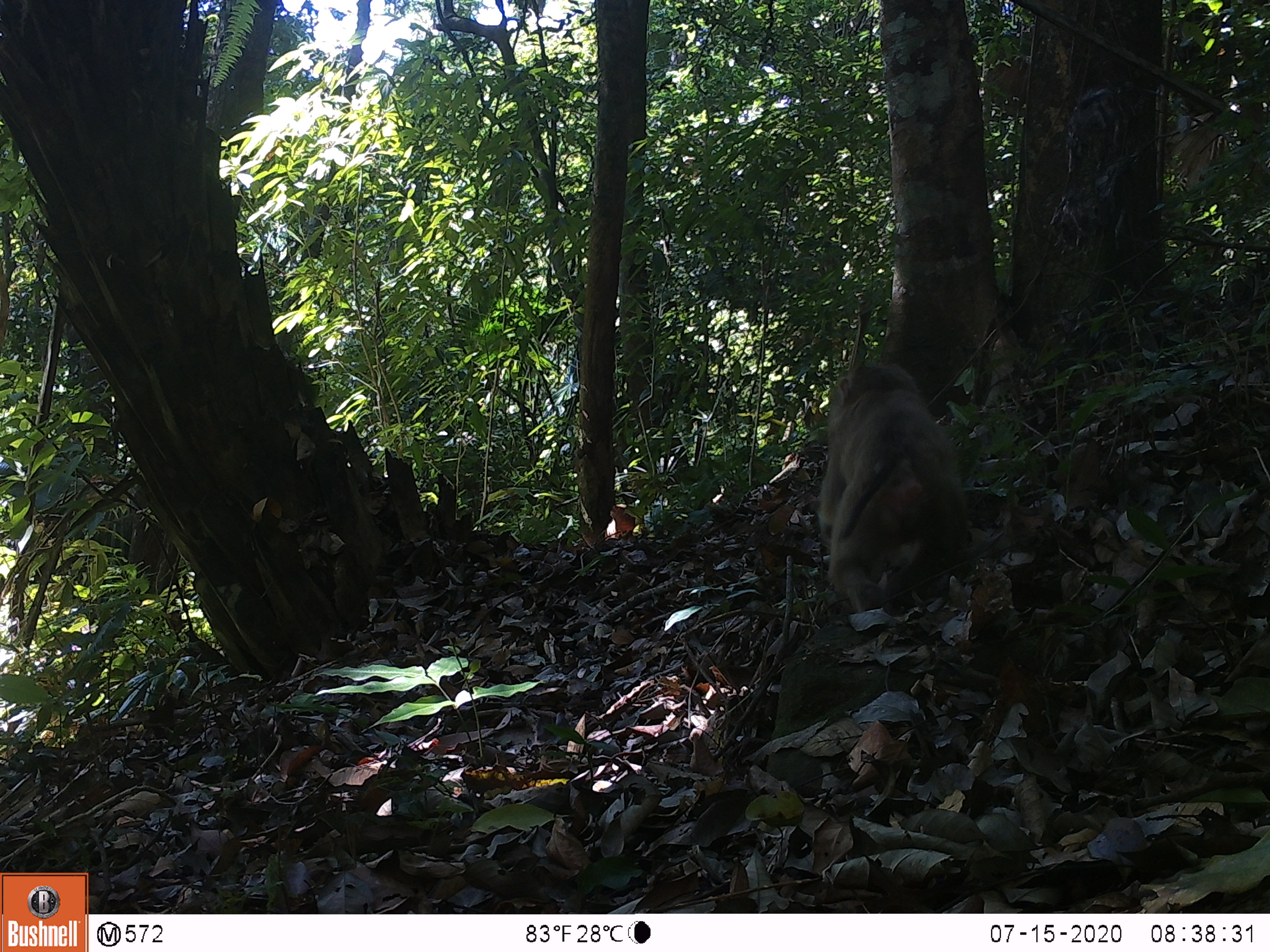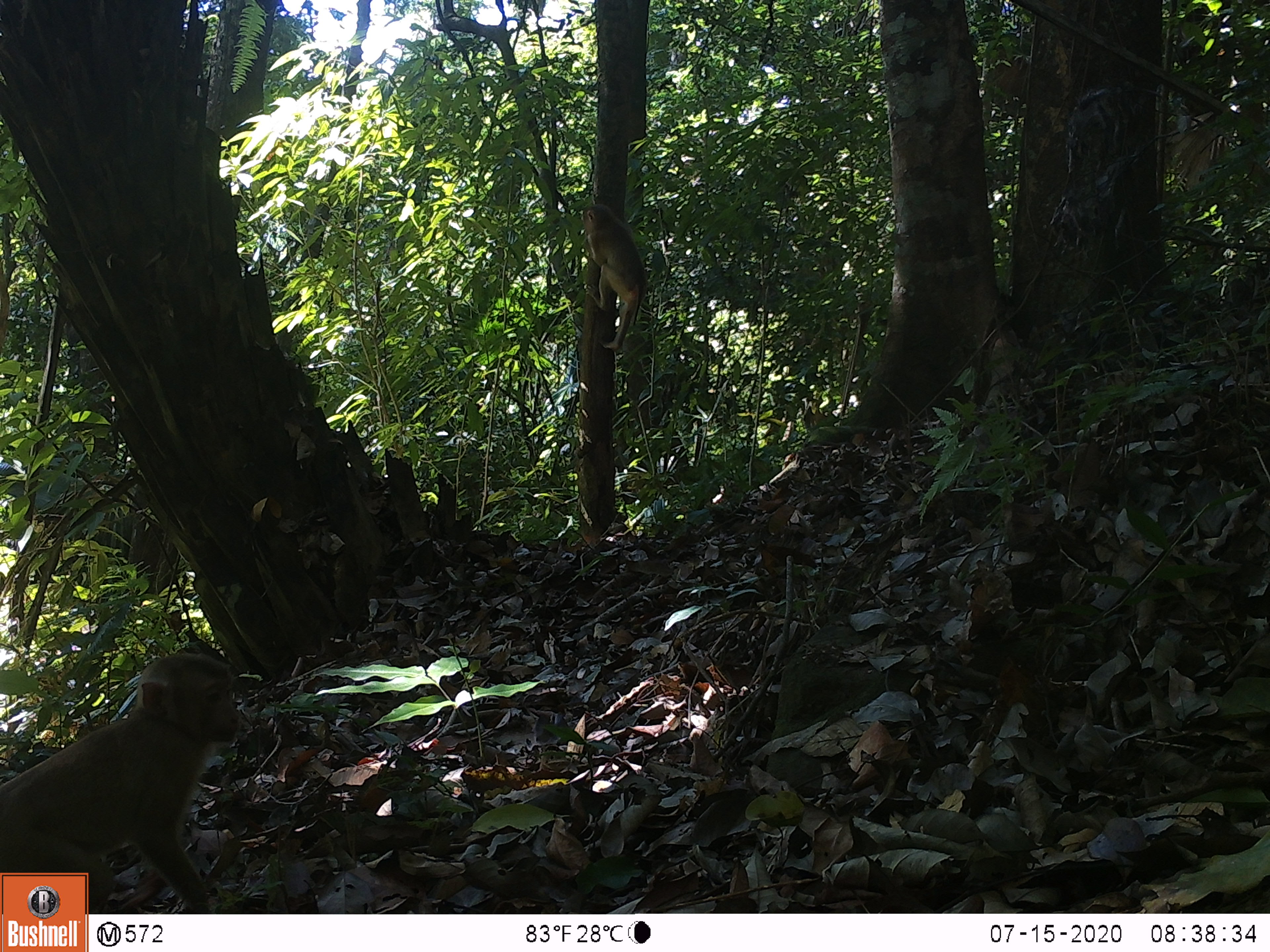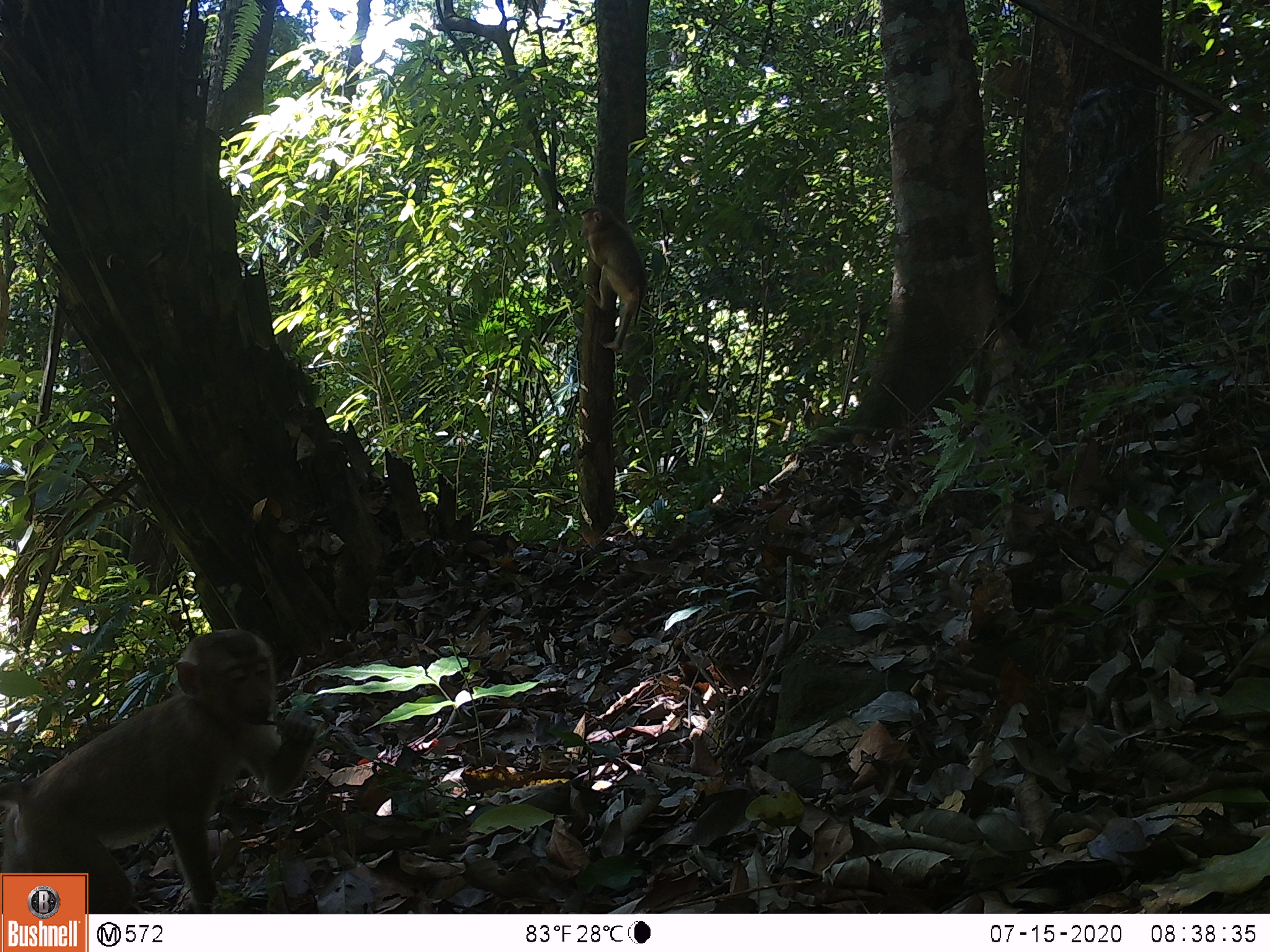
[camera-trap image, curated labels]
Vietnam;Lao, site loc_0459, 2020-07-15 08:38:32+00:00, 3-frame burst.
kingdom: Animalia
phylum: Chordata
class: Mammalia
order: Primates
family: Cercopithecidae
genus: Macaca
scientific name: Macaca nemestrina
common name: pig-tailed macaque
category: pig tailed macaque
Pig tailed macaque (pig-tailed macaque) (Macaca nemestrina). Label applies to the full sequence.